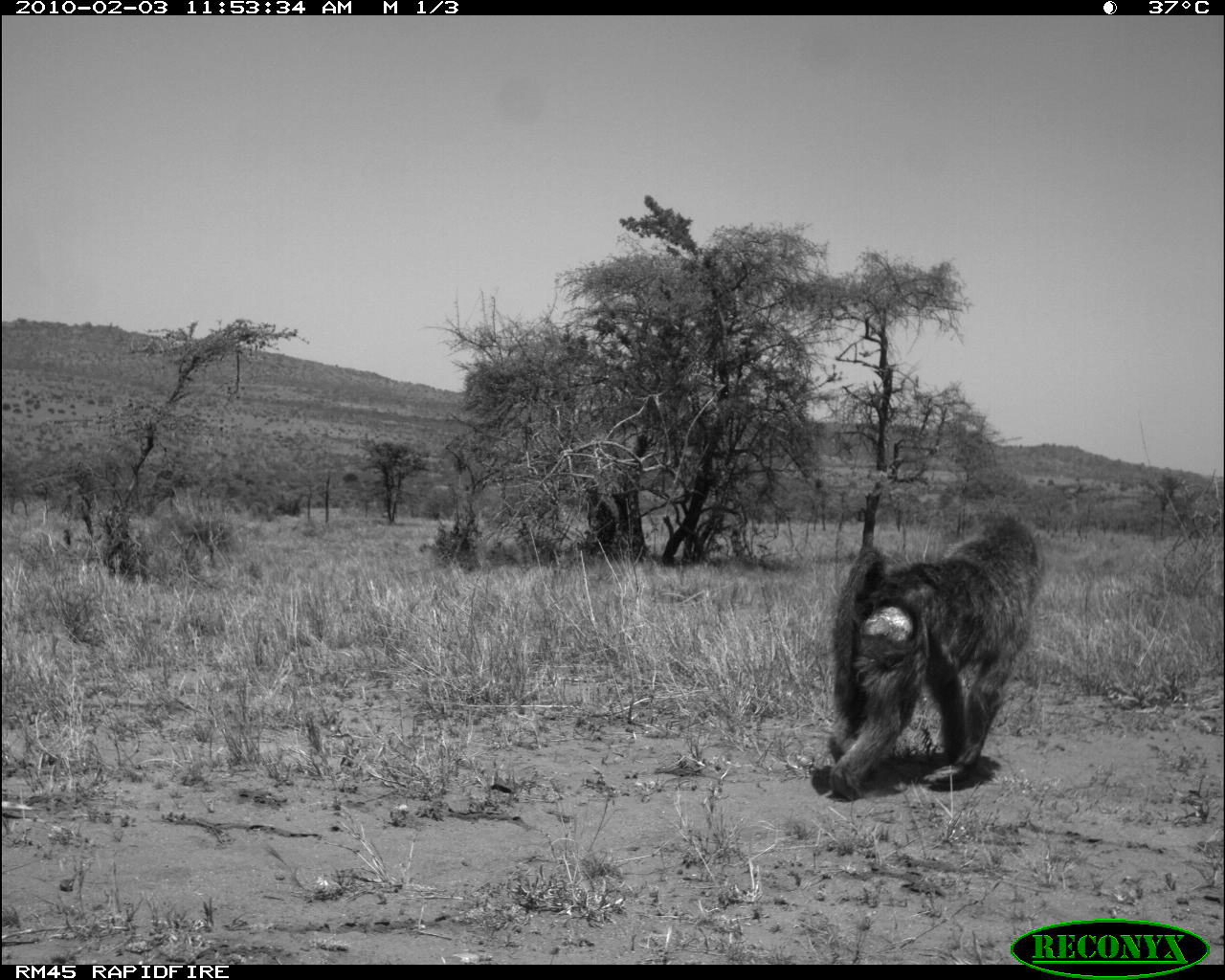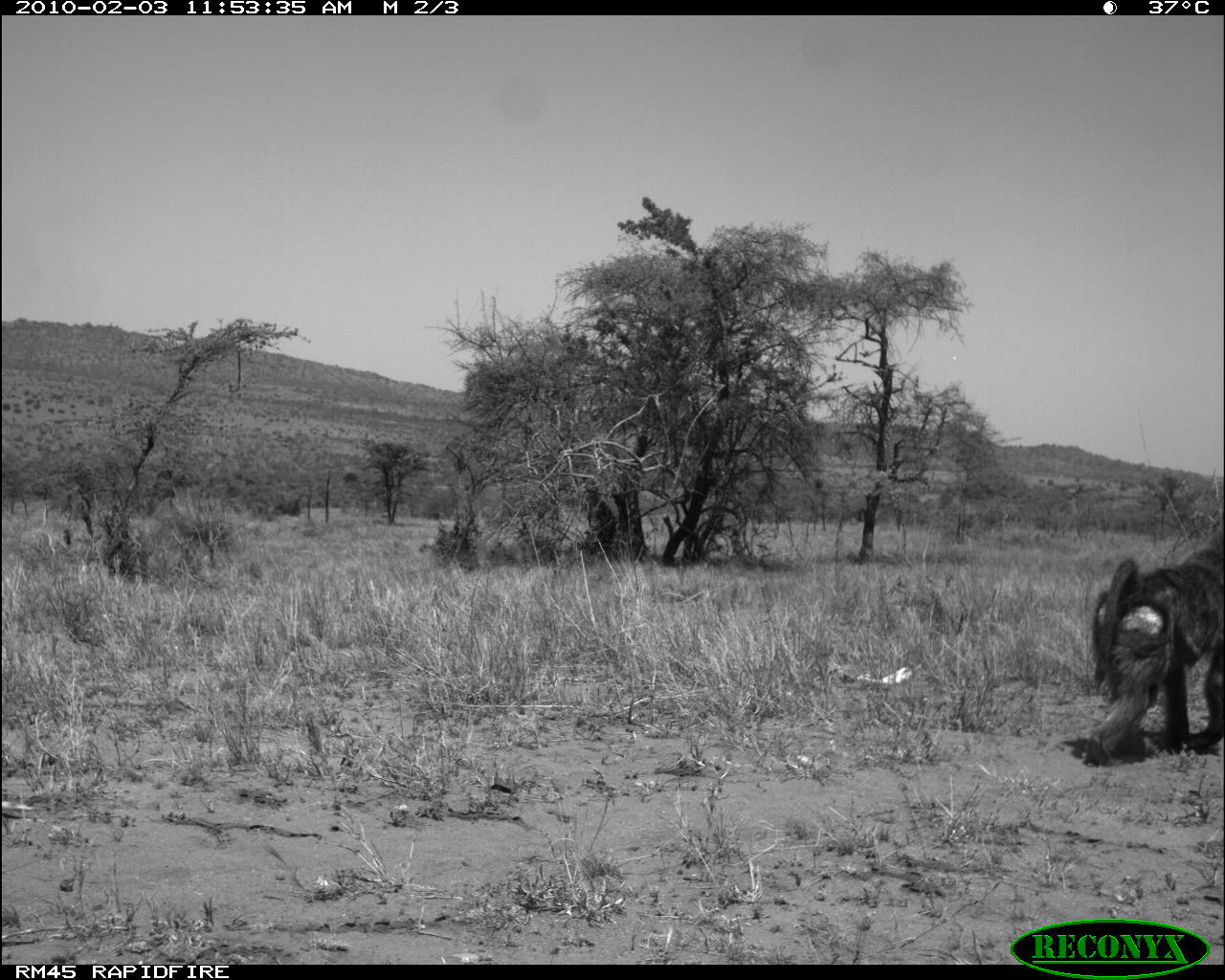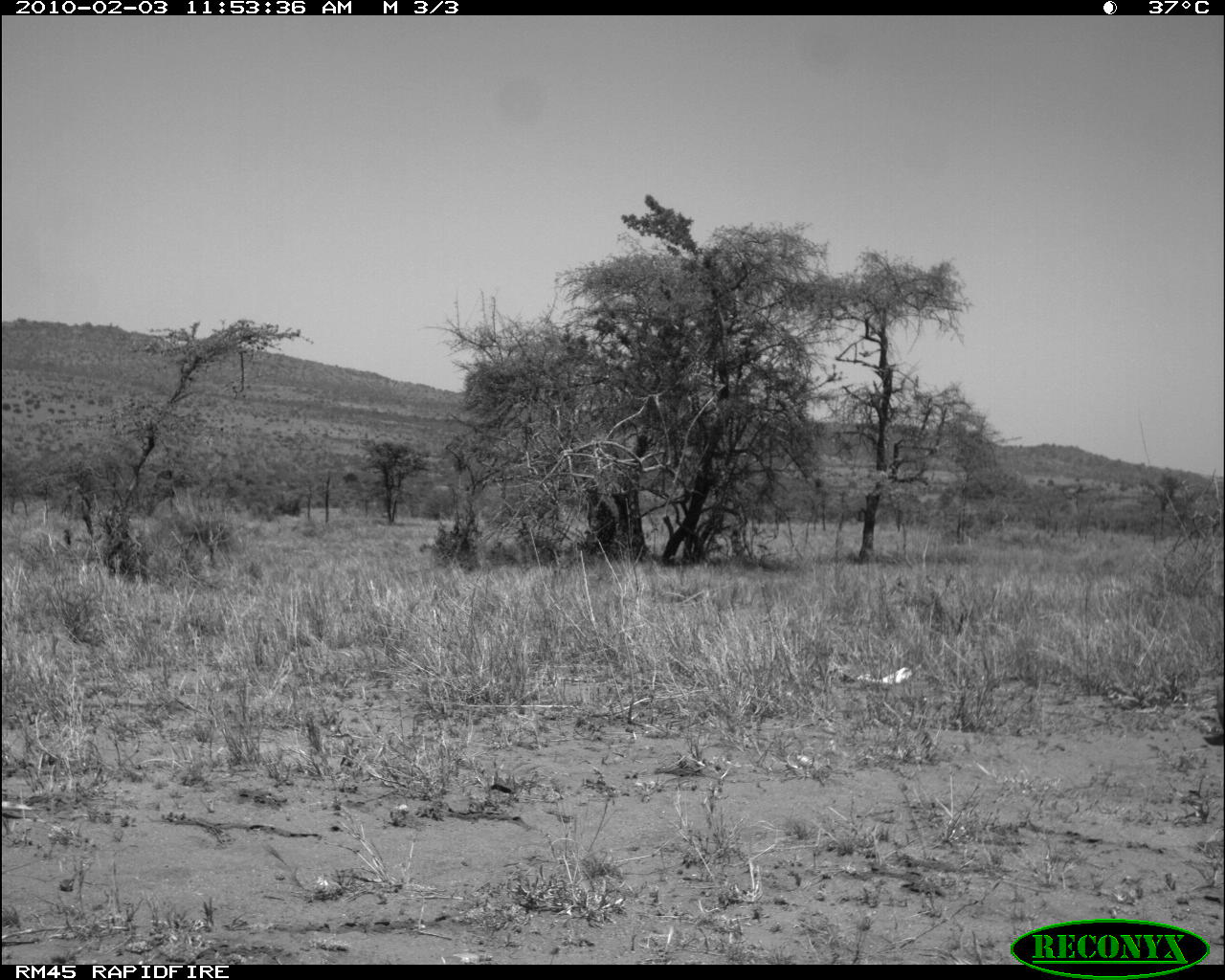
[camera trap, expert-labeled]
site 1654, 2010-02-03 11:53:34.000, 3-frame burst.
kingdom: Animalia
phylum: Chordata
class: Mammalia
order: Primates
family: Cercopithecidae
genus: Papio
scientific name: Papio anubis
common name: olive baboon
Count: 1.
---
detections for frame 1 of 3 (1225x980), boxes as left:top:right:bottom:
papio anubis: 809:508:1046:801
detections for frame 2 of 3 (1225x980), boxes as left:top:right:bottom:
papio anubis: 1079:522:1224:767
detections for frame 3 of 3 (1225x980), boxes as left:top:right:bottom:
papio anubis: 1202:684:1225:748